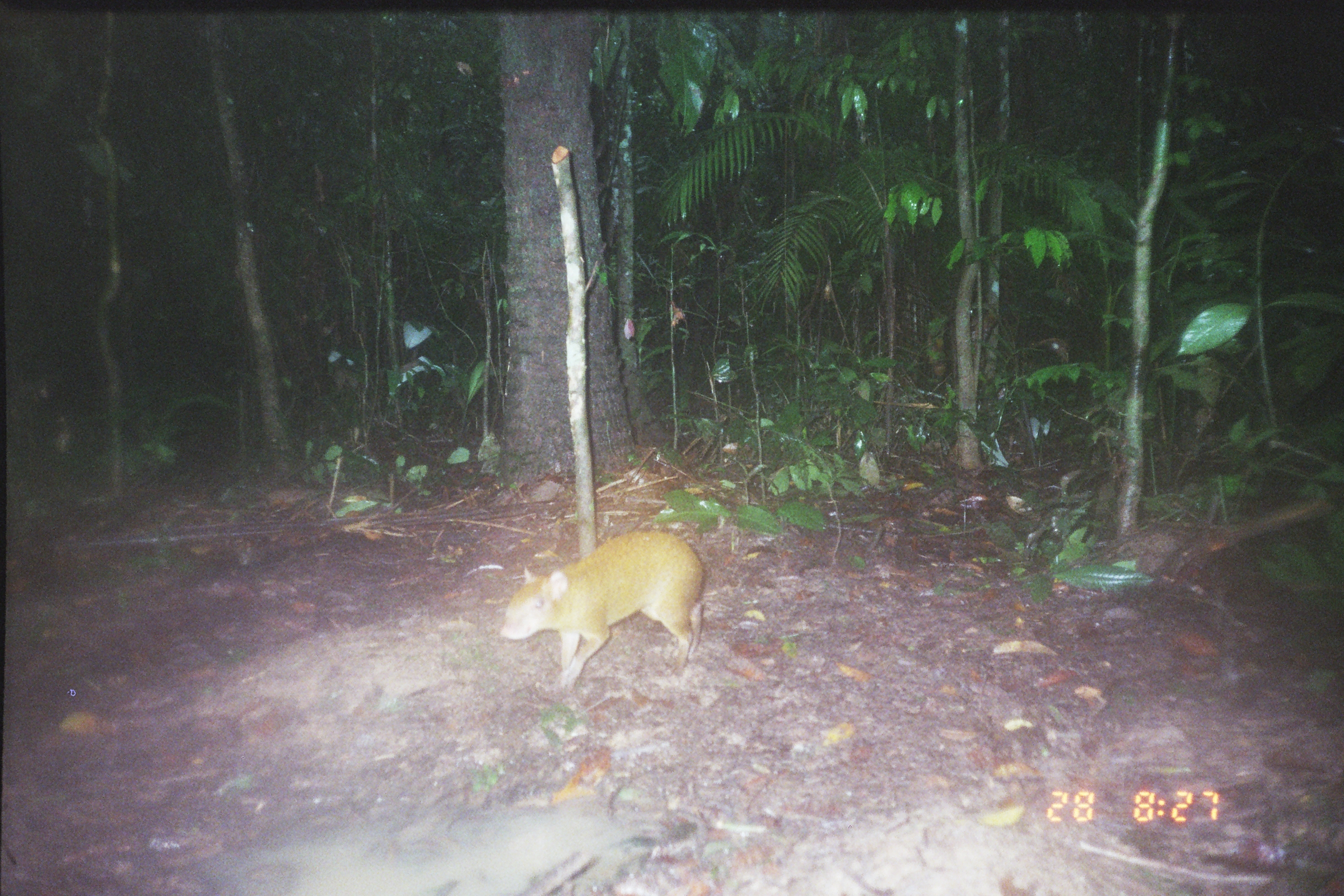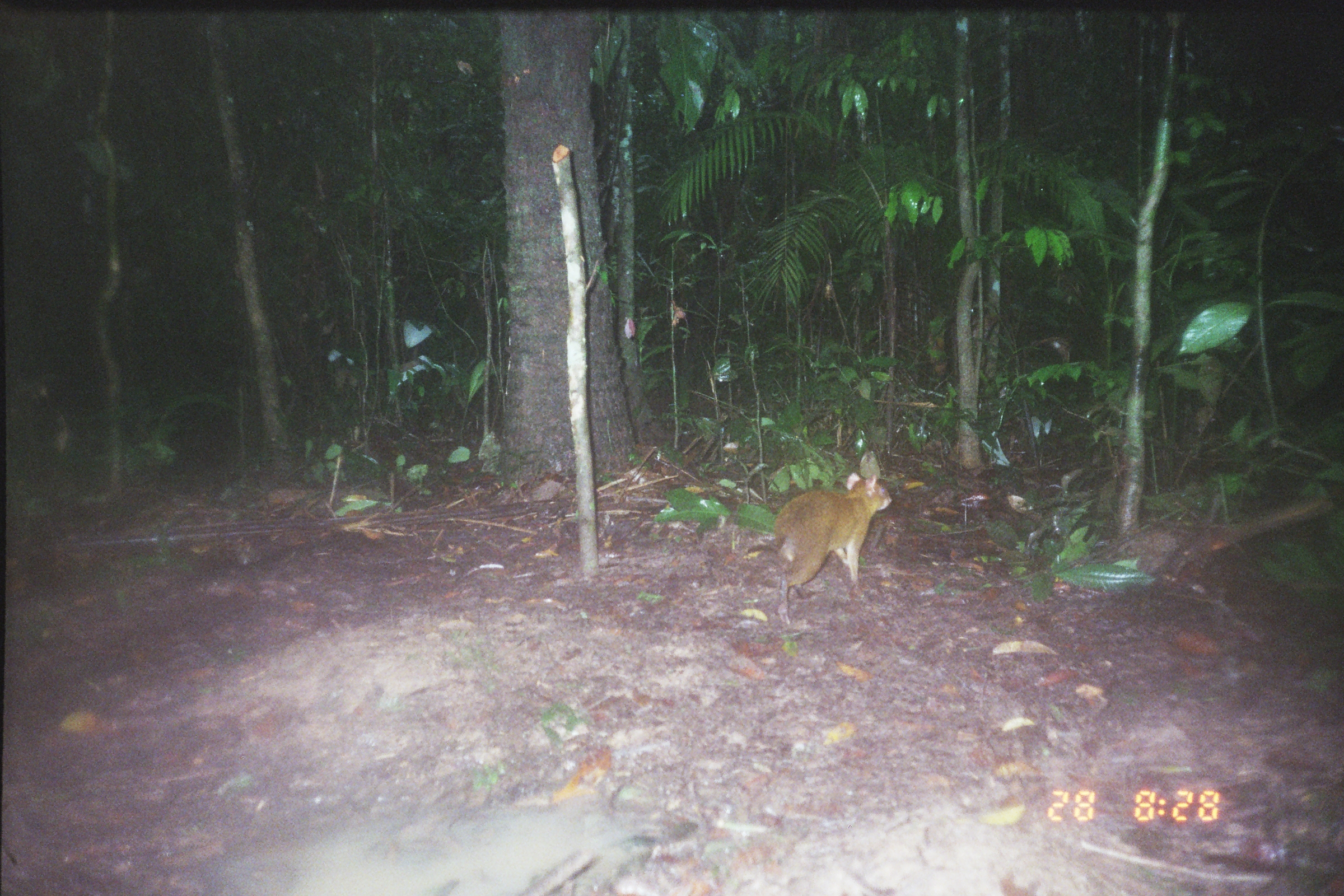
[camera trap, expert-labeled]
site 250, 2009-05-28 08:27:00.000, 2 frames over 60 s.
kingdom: Animalia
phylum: Chordata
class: Mammalia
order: Rodentia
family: Dasyproctidae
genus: Dasyprocta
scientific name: Dasyprocta punctata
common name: central american agouti